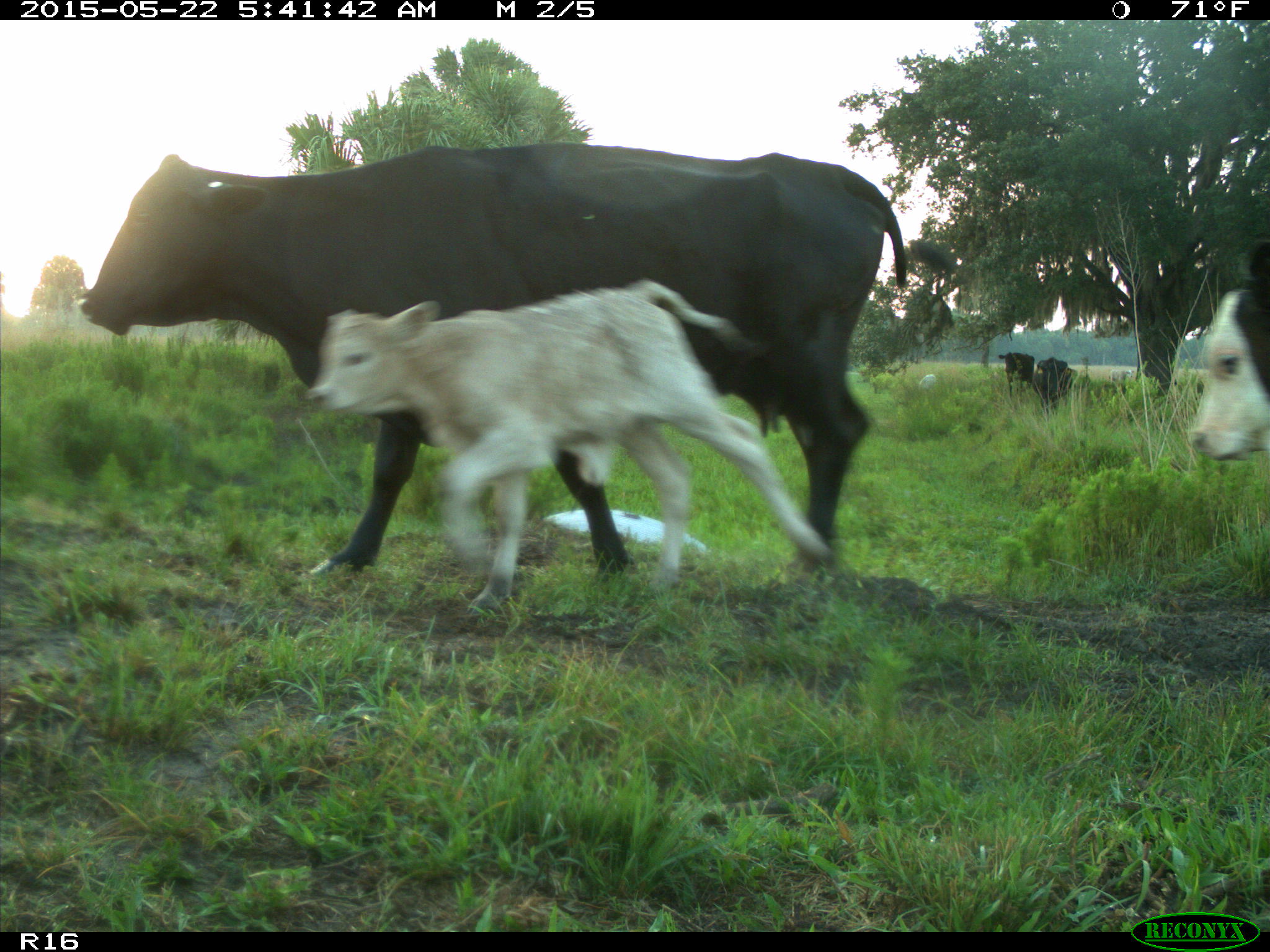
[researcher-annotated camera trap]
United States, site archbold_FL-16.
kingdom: Animalia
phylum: Chordata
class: Mammalia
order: Artiodactyla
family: Bovidae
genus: Bos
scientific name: Bos taurus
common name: domestic cow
Bos taurus (domestic cow).